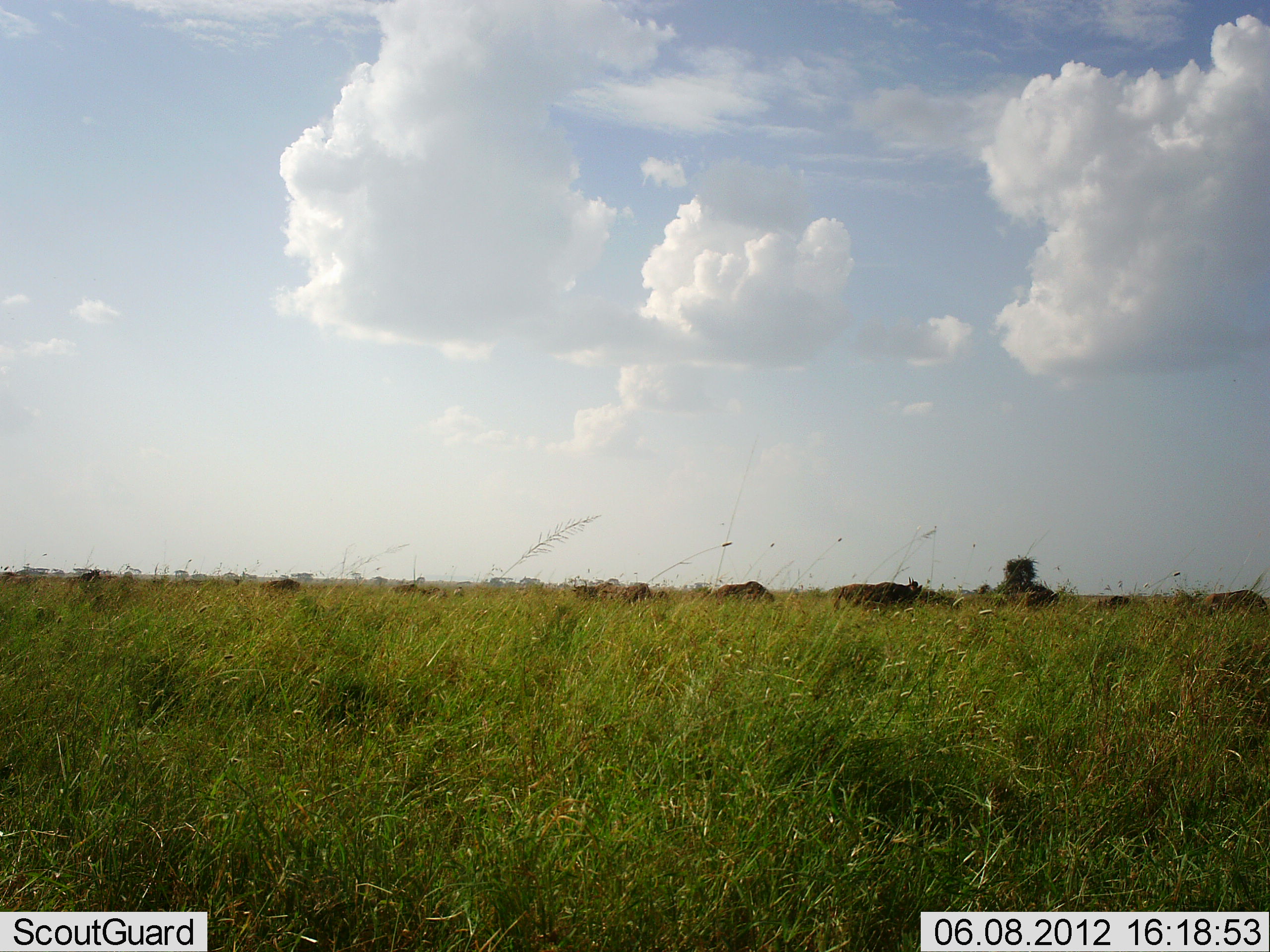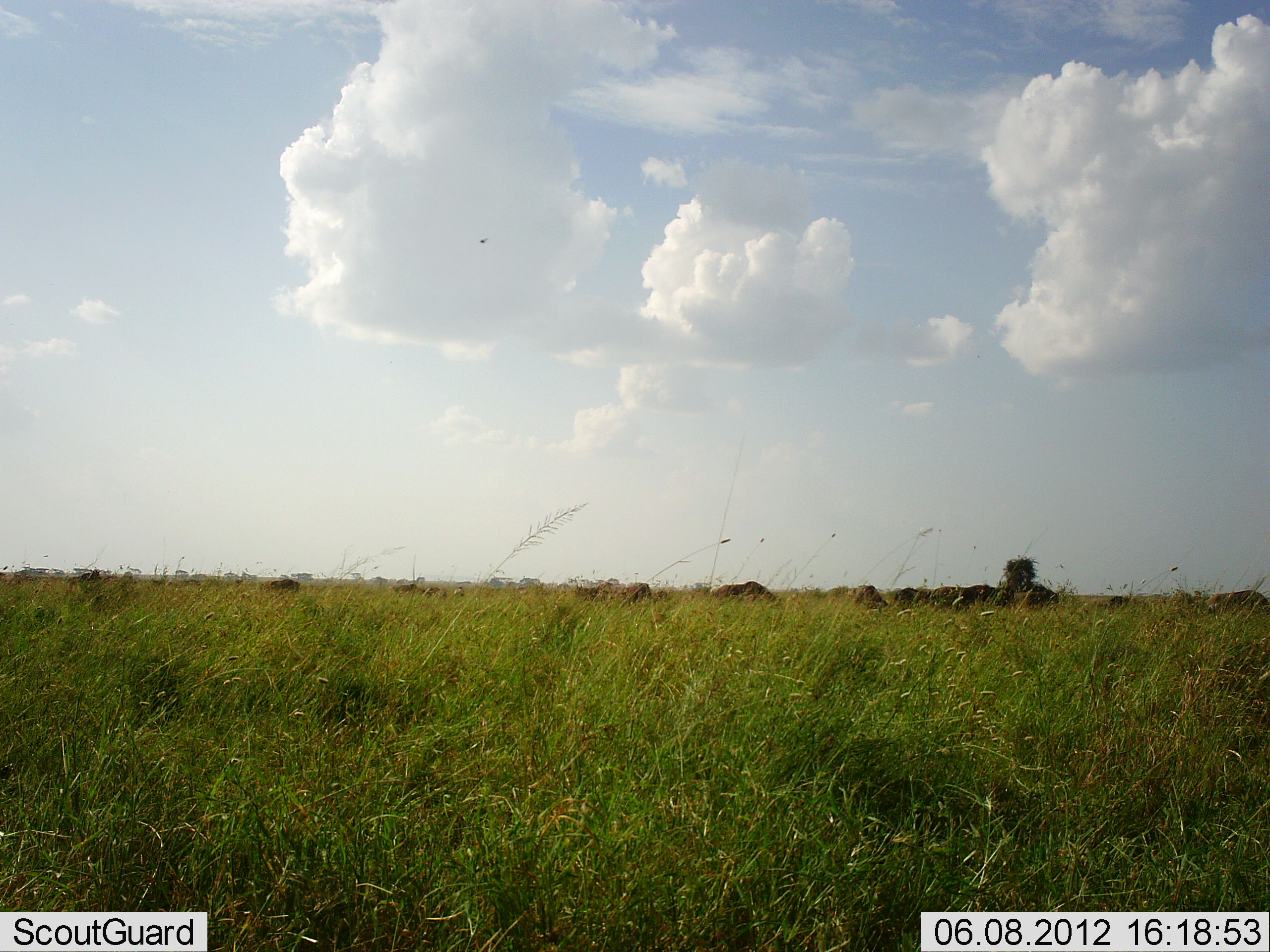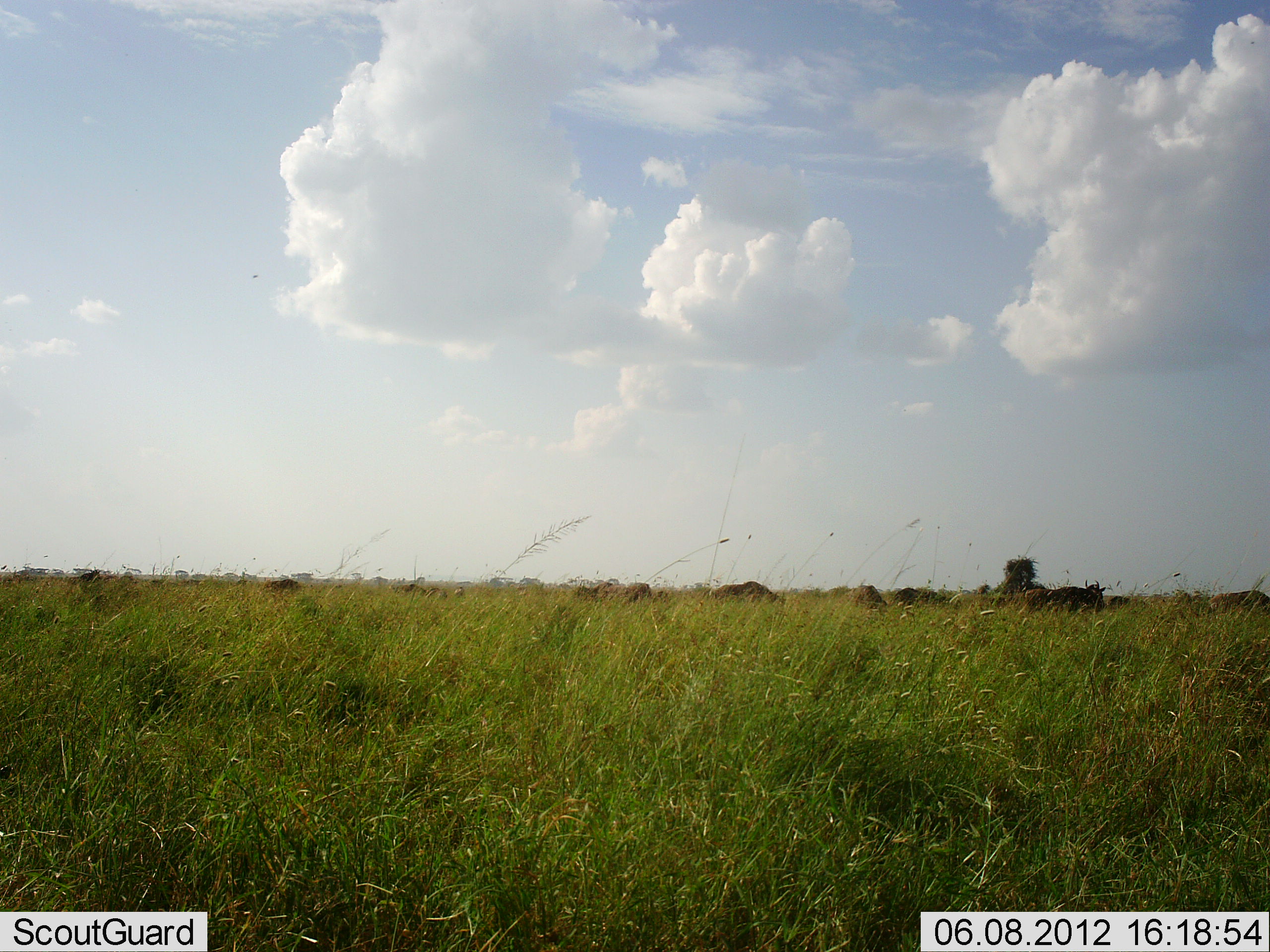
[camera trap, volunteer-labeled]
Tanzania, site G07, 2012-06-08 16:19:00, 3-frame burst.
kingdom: Animalia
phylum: Chordata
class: Mammalia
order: Artiodactyla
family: Bovidae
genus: Connochaetes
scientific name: Connochaetes taurinus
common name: blue wildebeest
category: wildebeest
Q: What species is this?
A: Wildebeest (blue wildebeest) (Connochaetes taurinus).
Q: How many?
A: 11-50.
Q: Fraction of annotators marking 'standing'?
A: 33%.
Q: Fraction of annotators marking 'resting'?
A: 0%.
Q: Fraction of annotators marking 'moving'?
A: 92%.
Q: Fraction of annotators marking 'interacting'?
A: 8%.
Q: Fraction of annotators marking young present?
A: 0%.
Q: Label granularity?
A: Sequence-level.